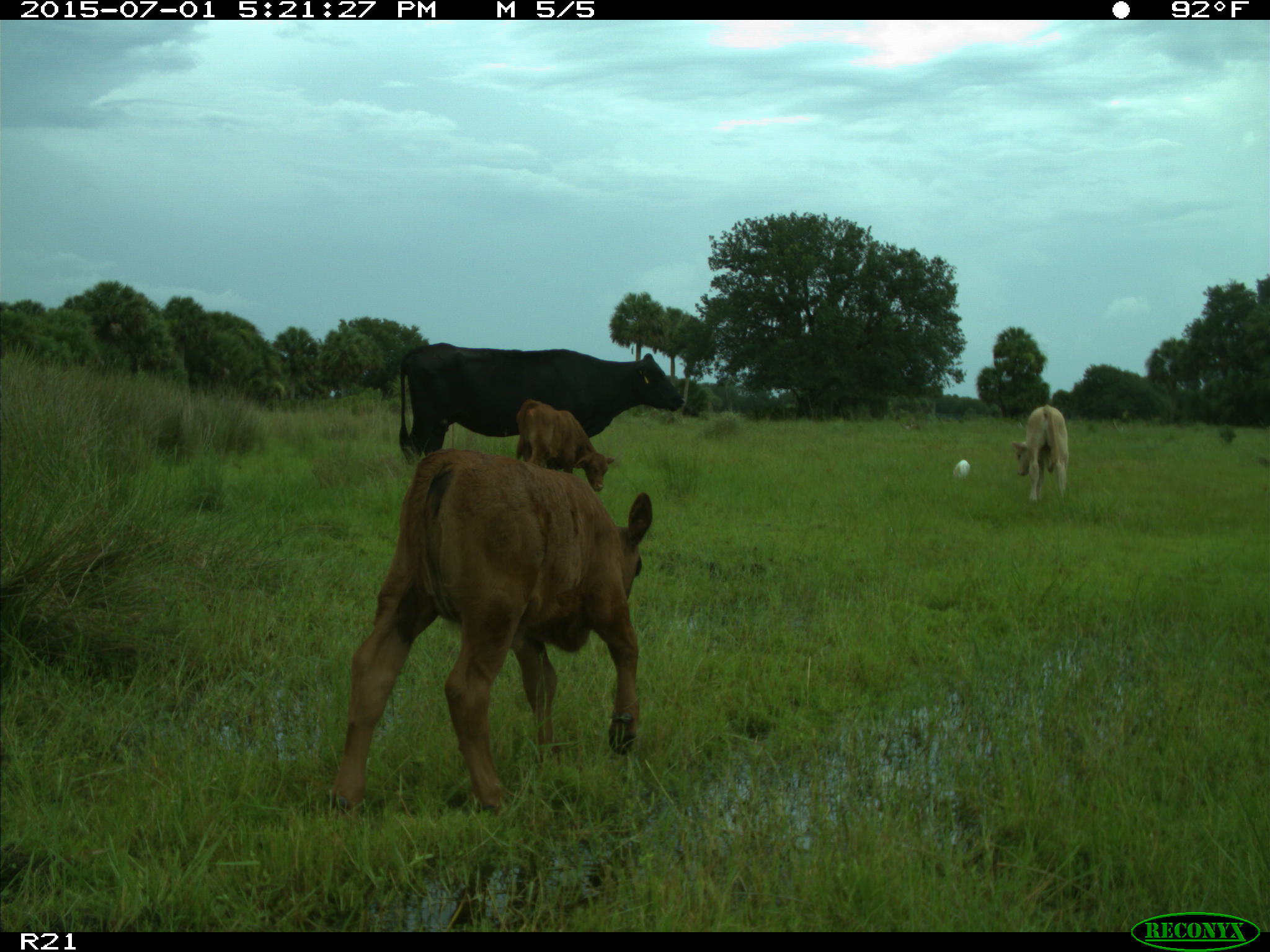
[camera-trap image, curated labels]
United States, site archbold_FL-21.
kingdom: Animalia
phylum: Chordata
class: Mammalia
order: Artiodactyla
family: Bovidae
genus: Bos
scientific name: Bos taurus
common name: domestic cow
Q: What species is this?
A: Bos taurus (domestic cow).